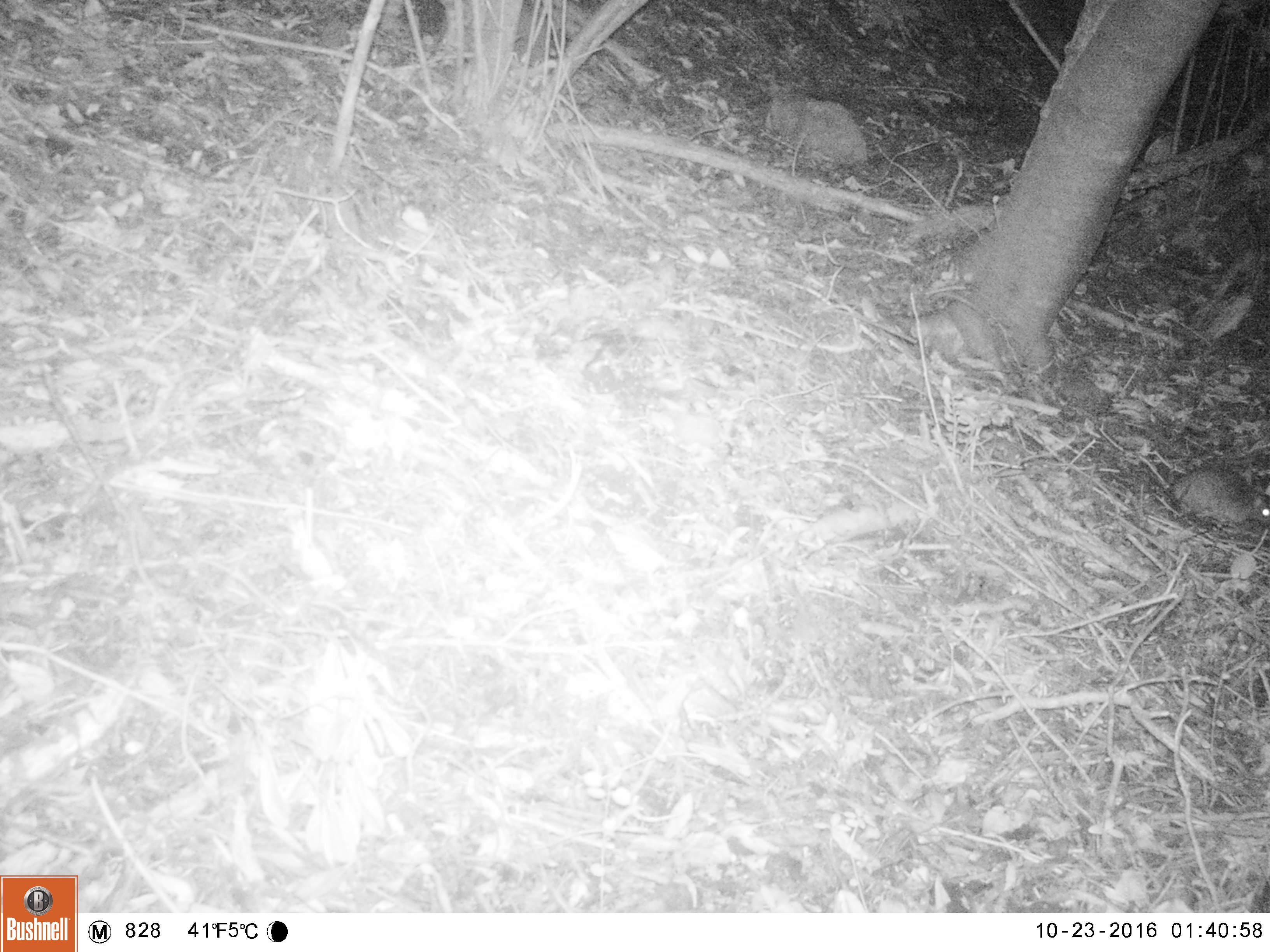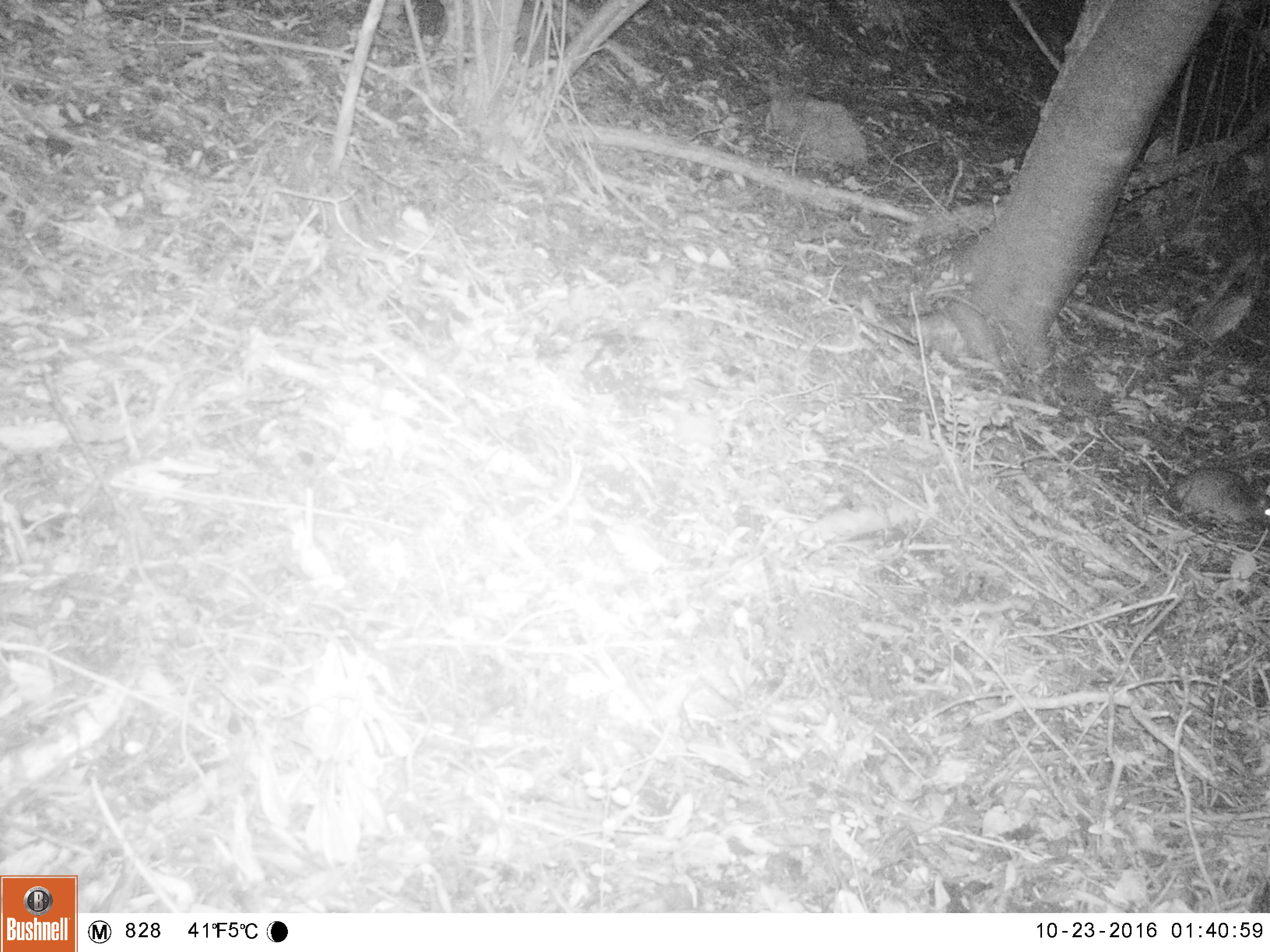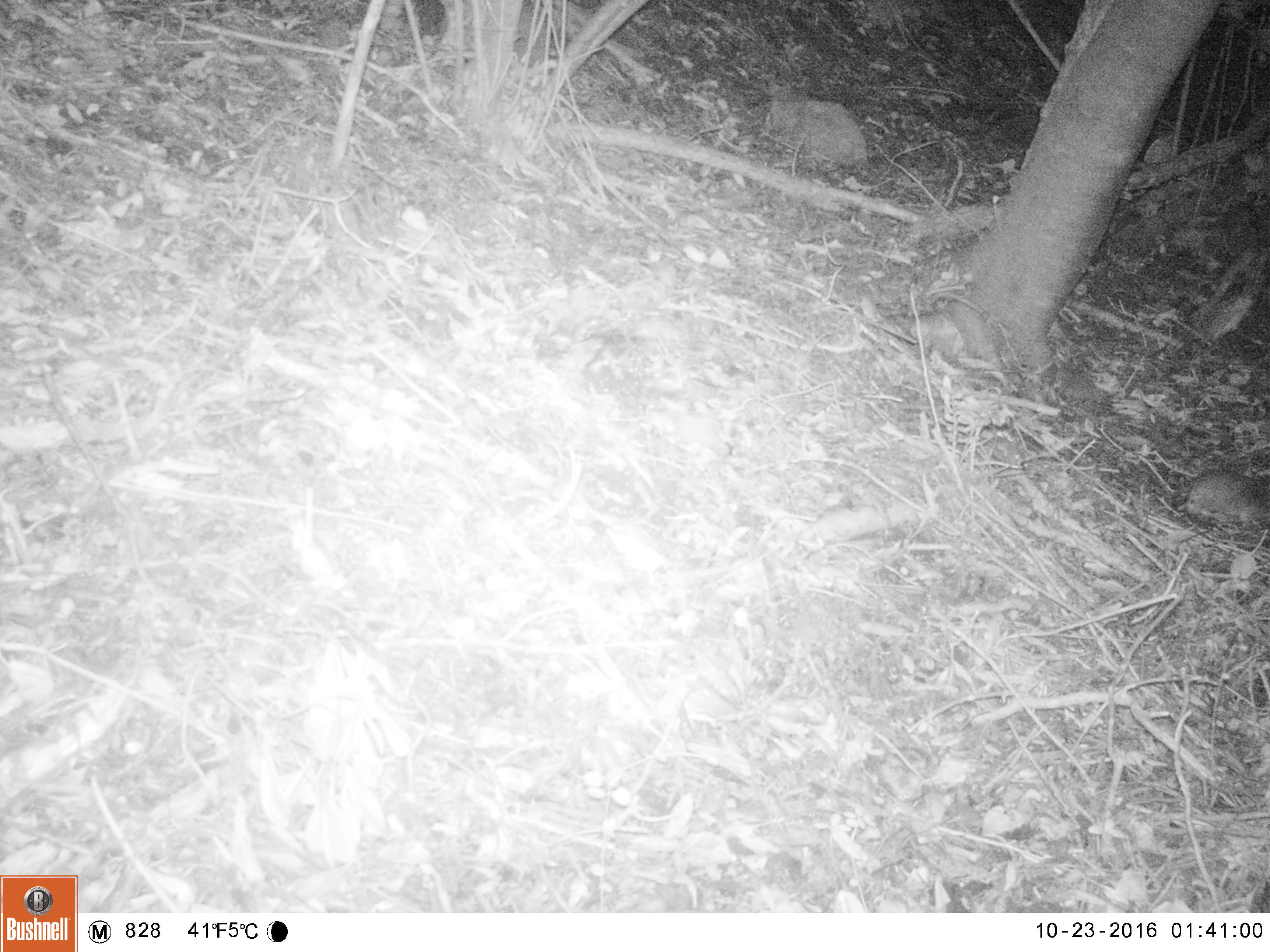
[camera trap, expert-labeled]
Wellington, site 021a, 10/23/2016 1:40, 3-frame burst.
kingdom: Animalia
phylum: Chordata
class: Mammalia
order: Rodentia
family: Muridae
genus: Rattus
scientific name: Rattus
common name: rat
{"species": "rat (Rattus)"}